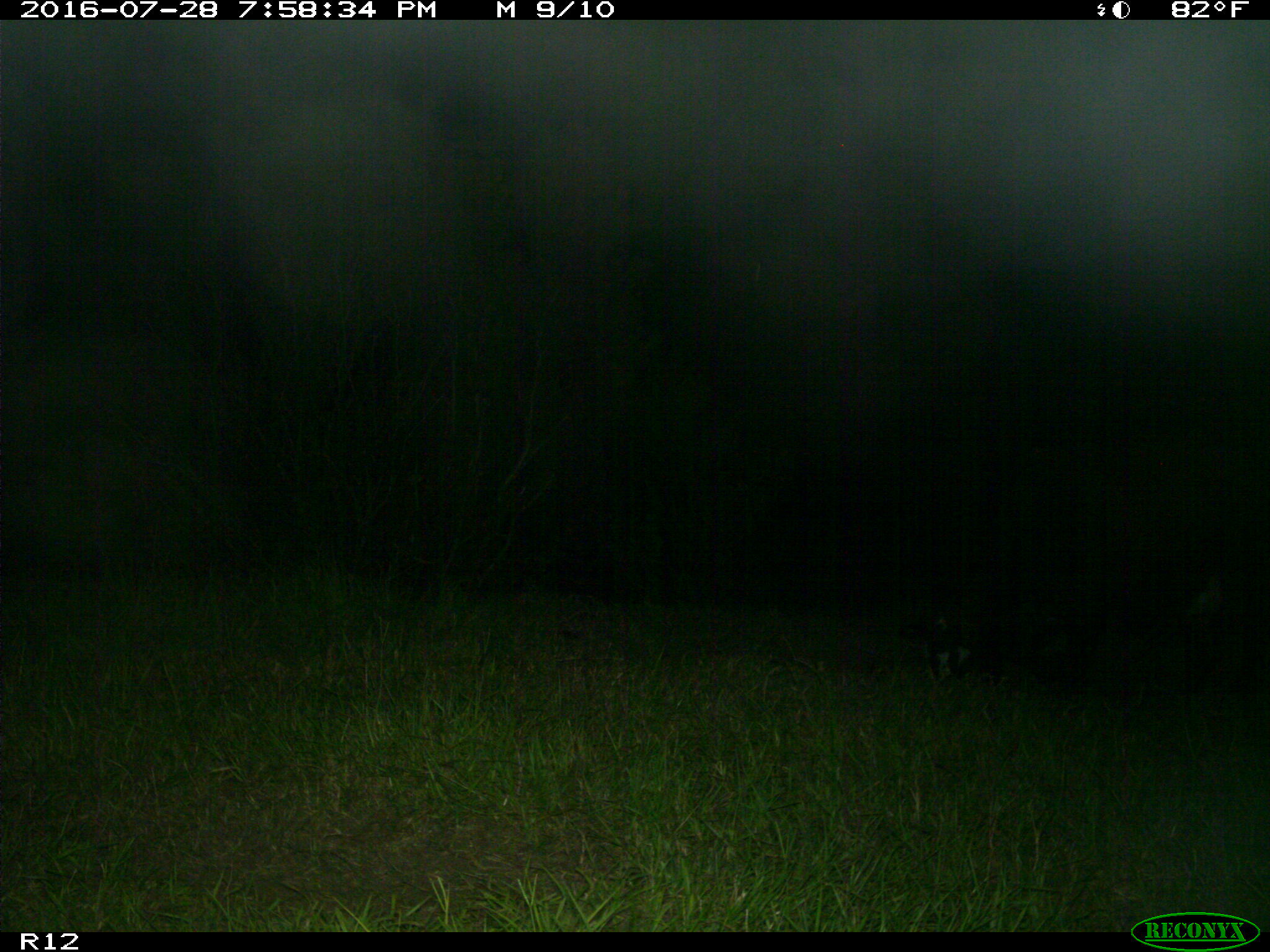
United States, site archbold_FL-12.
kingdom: Animalia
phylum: Chordata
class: Mammalia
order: Artiodactyla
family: Bovidae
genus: Bos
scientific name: Bos taurus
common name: domestic cow